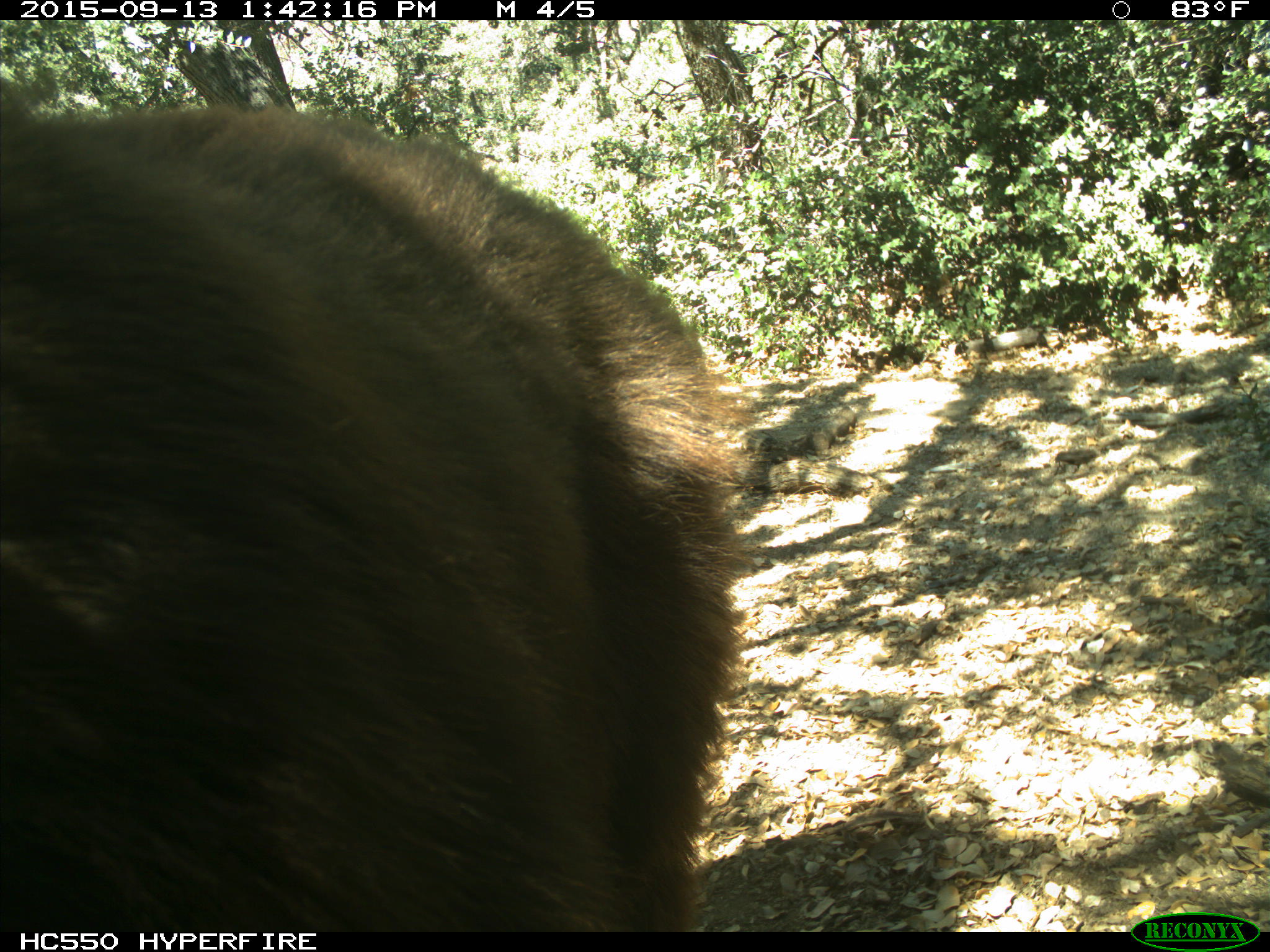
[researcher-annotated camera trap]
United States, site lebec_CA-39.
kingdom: Animalia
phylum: Chordata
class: Mammalia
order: Carnivora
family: Ursidae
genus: Ursus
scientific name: Ursus americanus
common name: american black bear